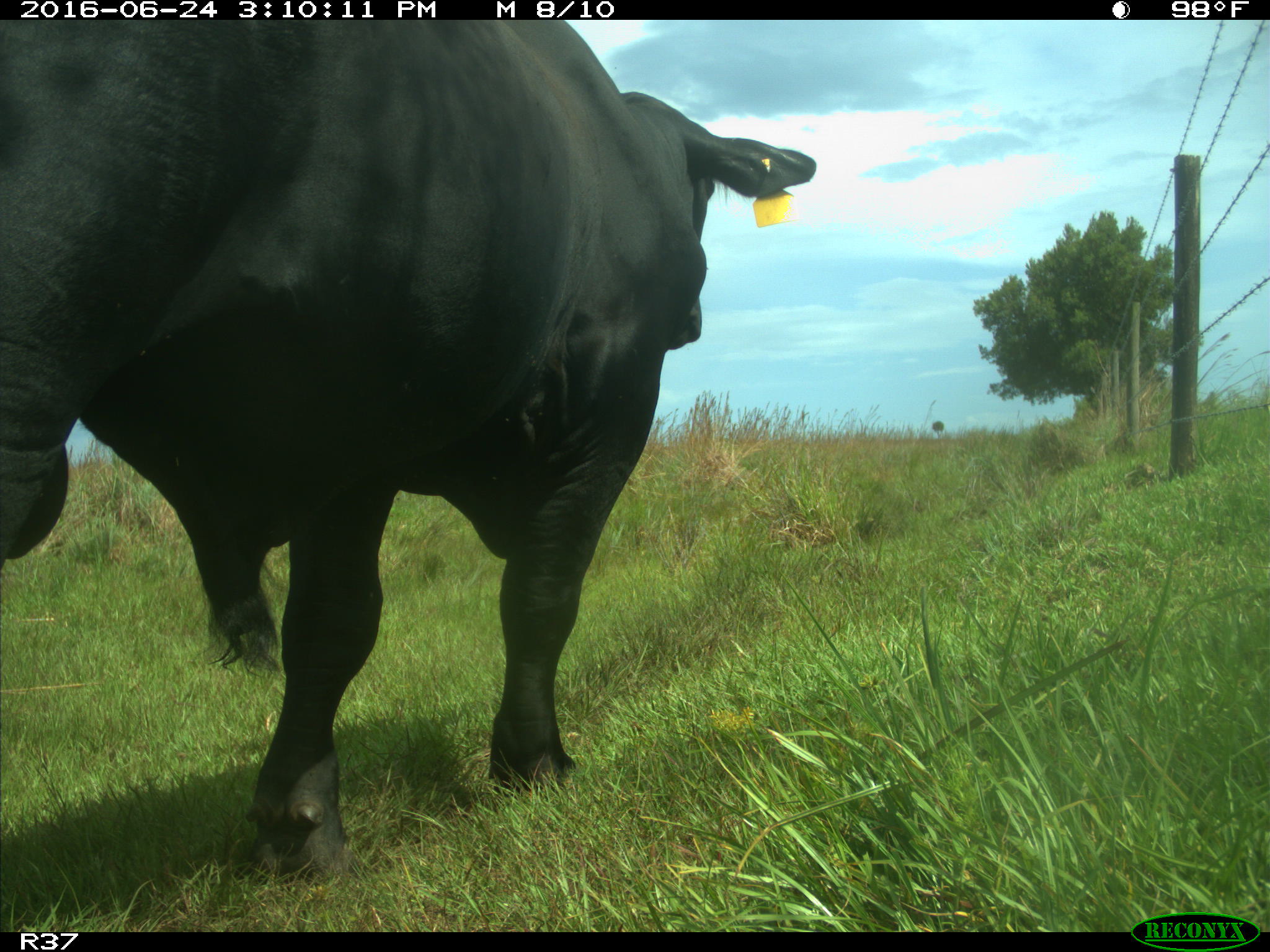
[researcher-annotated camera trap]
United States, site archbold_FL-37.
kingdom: Animalia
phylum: Chordata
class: Mammalia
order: Artiodactyla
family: Bovidae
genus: Bos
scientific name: Bos taurus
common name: domestic cow